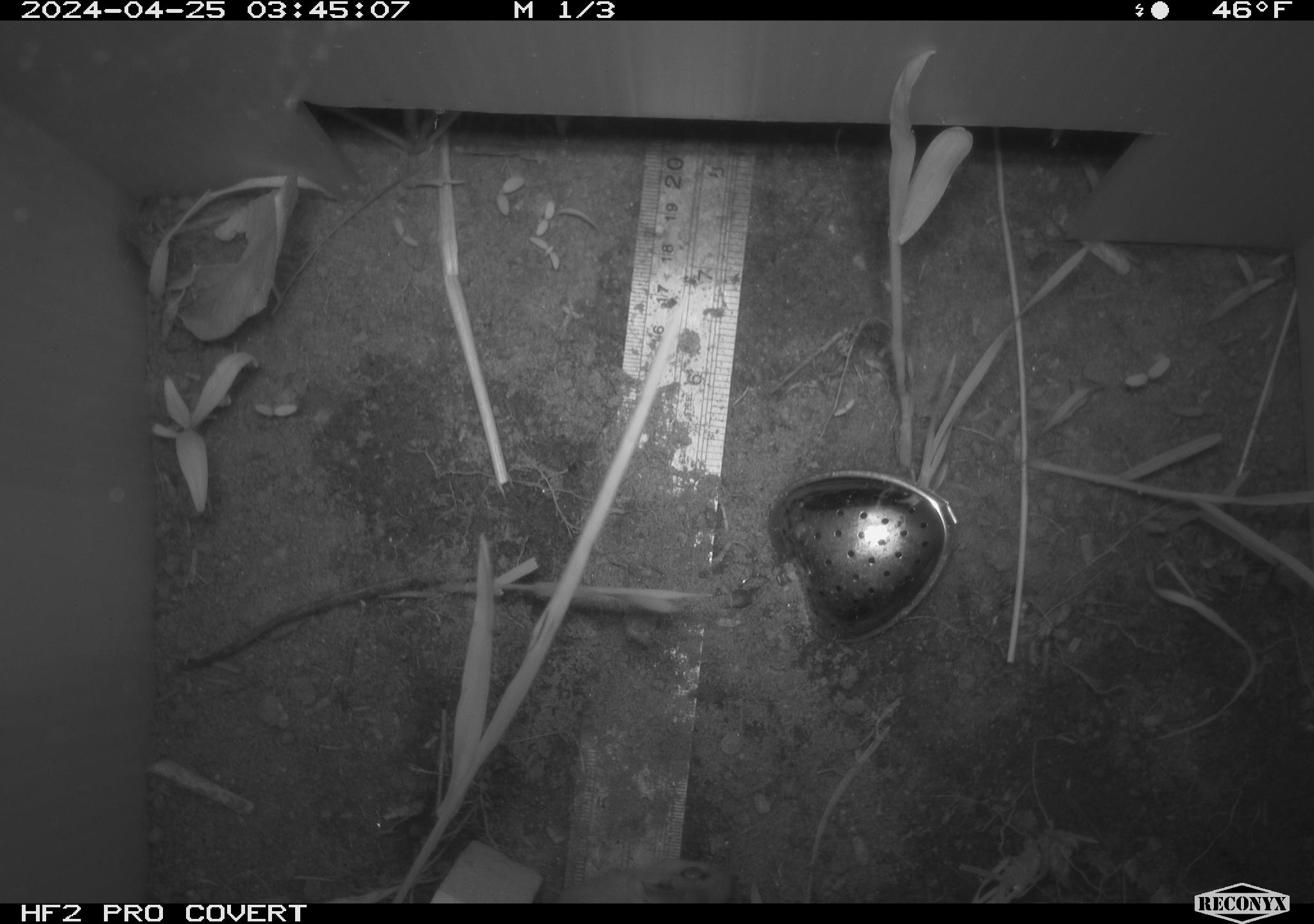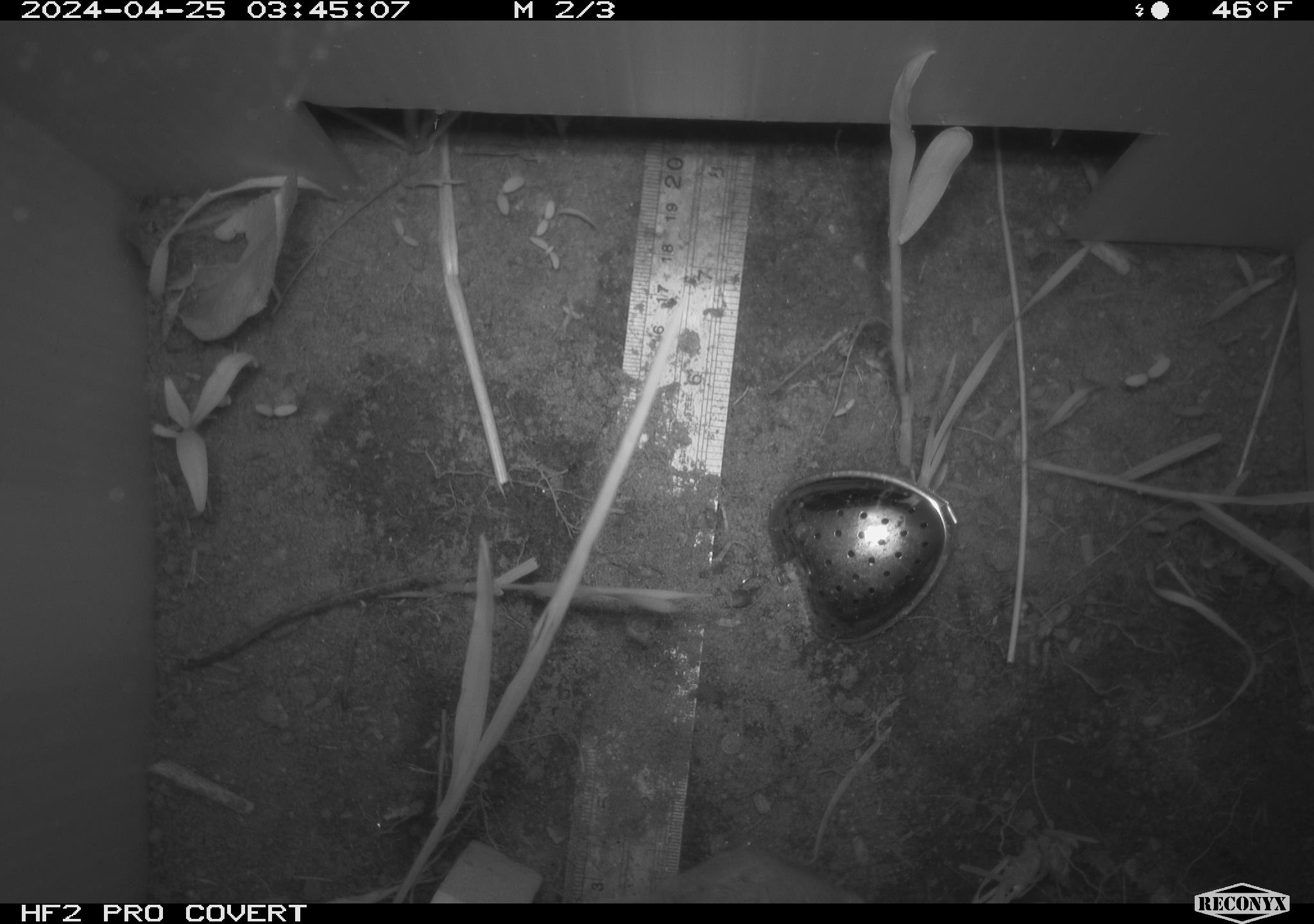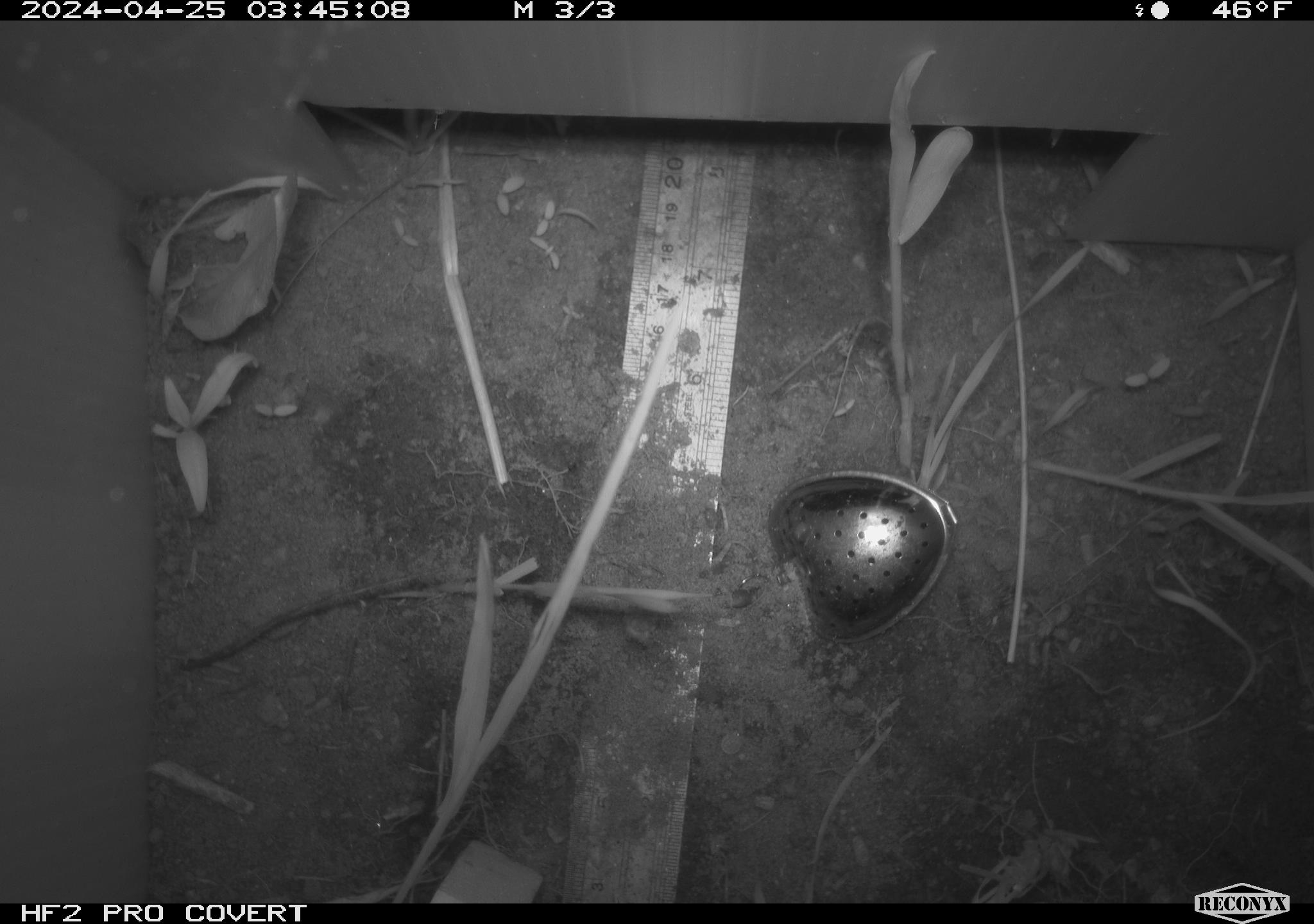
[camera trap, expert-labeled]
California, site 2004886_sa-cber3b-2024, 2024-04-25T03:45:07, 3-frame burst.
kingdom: Animalia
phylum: Chordata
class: Mammalia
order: Rodentia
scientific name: Rodentia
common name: mouse species